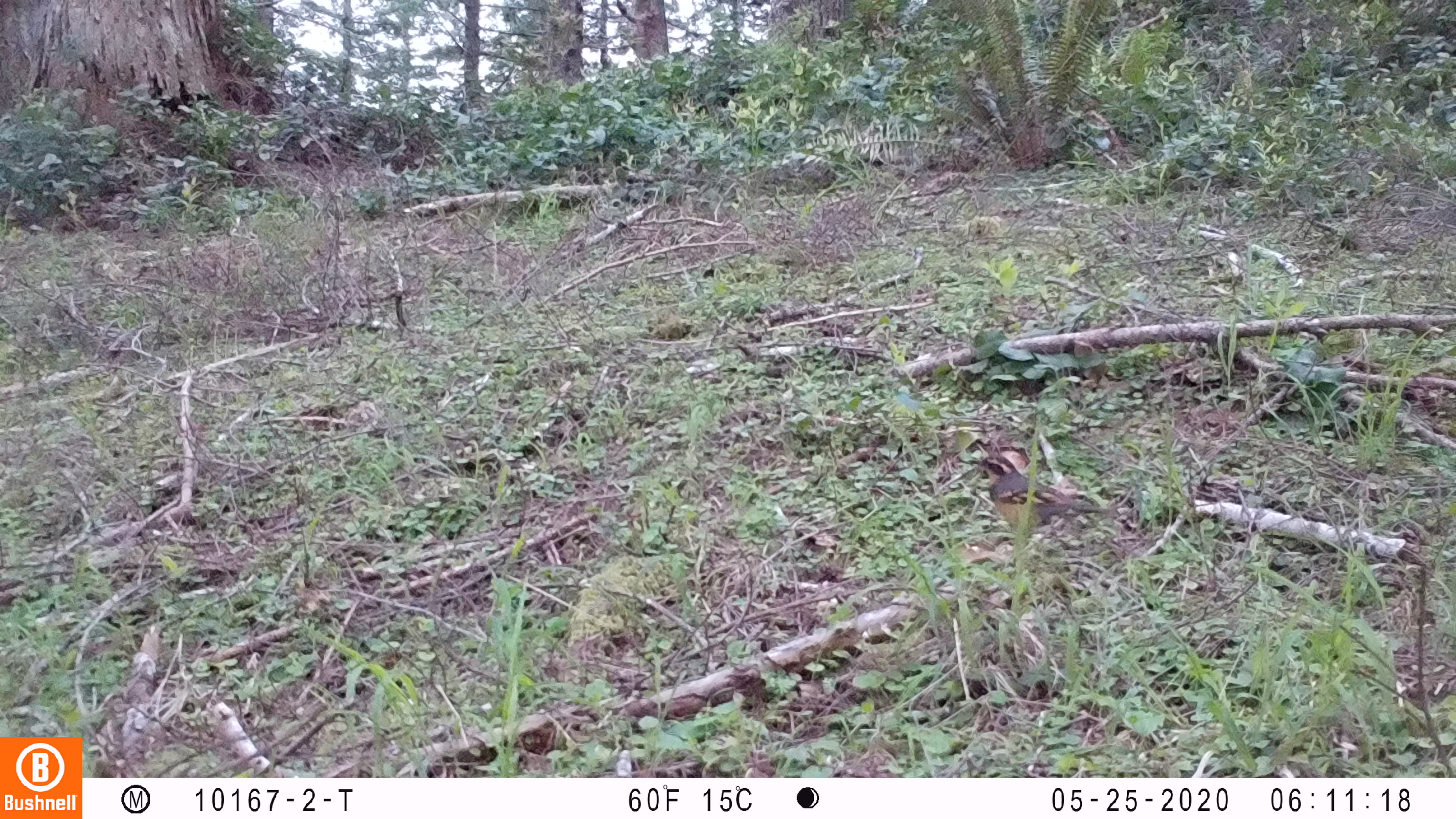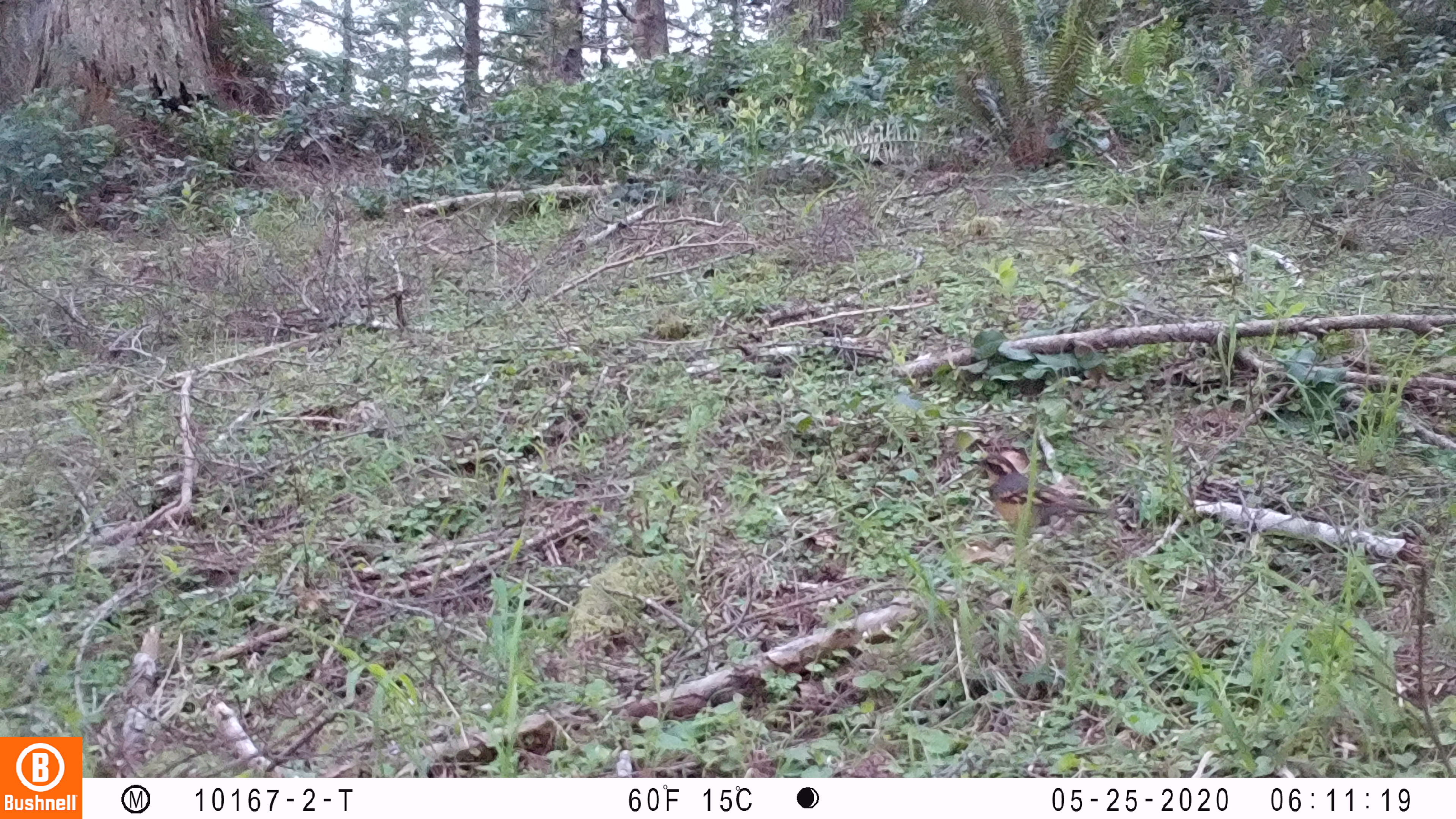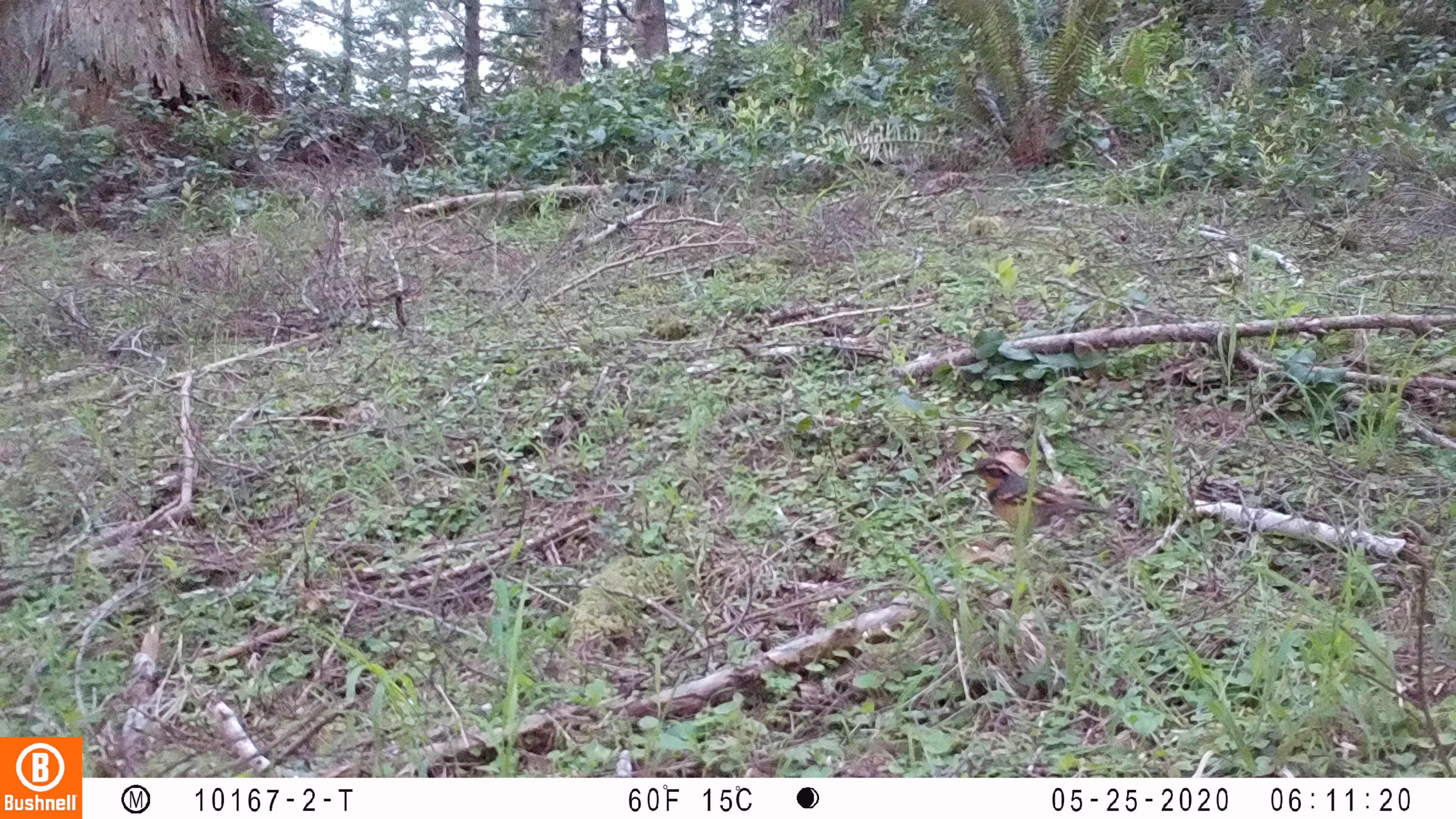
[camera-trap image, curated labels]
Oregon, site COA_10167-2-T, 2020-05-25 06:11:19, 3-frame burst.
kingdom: Animalia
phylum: Chordata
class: Aves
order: Passeriformes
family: Turdidae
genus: Ixoreus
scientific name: Ixoreus naevius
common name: varied thrush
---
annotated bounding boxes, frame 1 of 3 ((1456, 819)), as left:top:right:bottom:
varied thrush: 973:452:1110:540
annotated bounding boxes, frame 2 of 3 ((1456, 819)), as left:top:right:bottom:
varied thrush: 970:453:1106:539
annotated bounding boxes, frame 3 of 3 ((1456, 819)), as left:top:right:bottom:
varied thrush: 960:455:1106:539